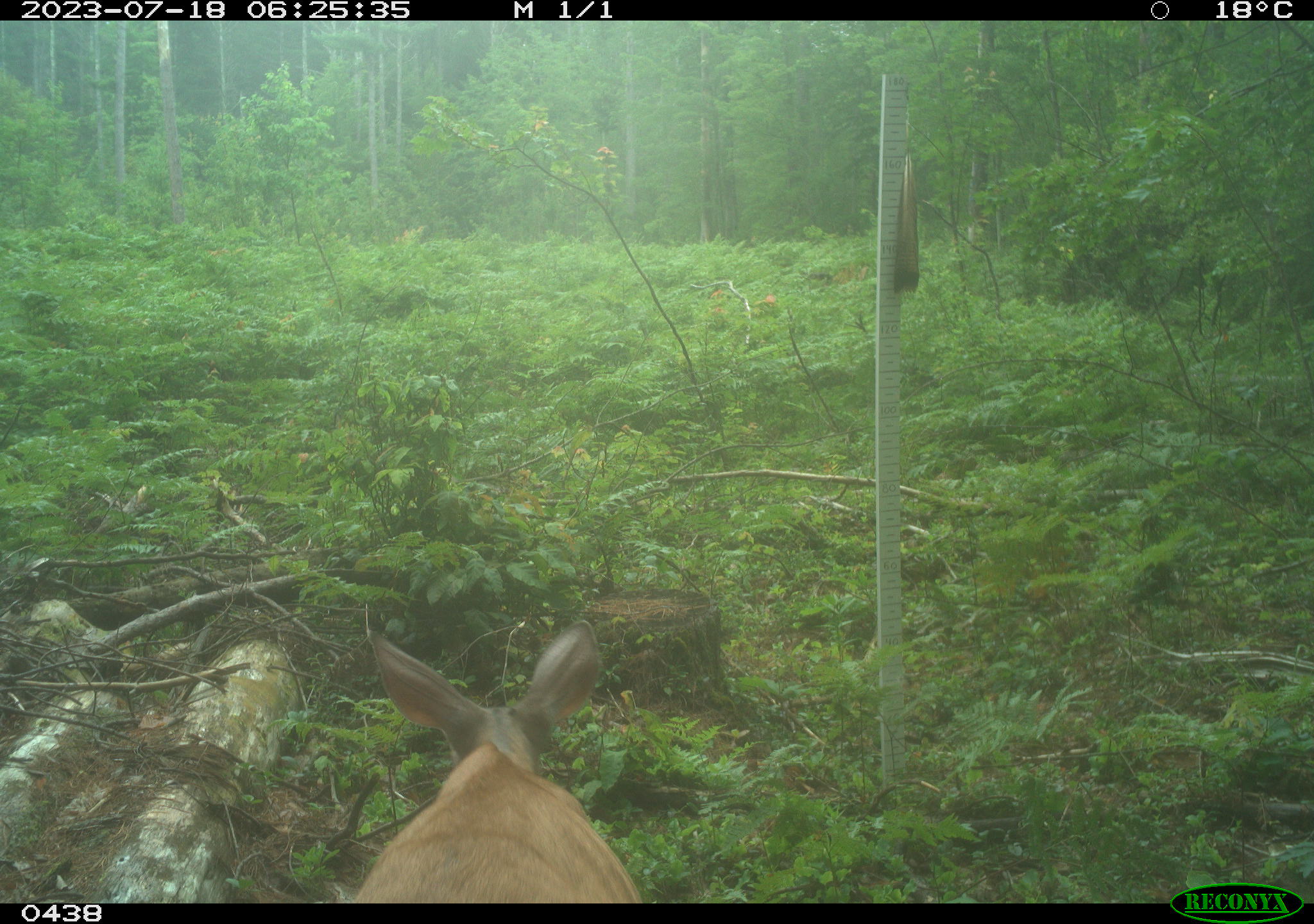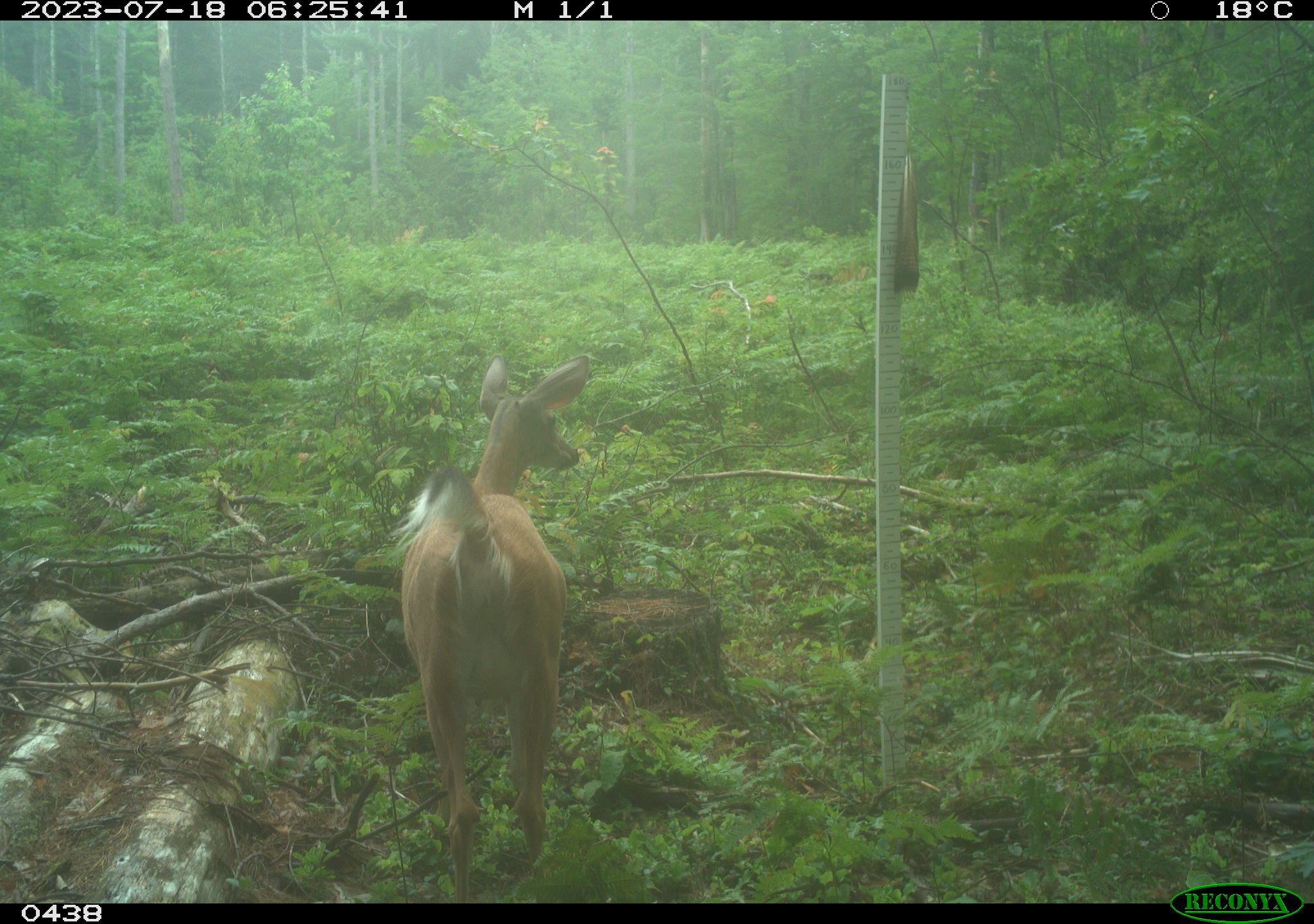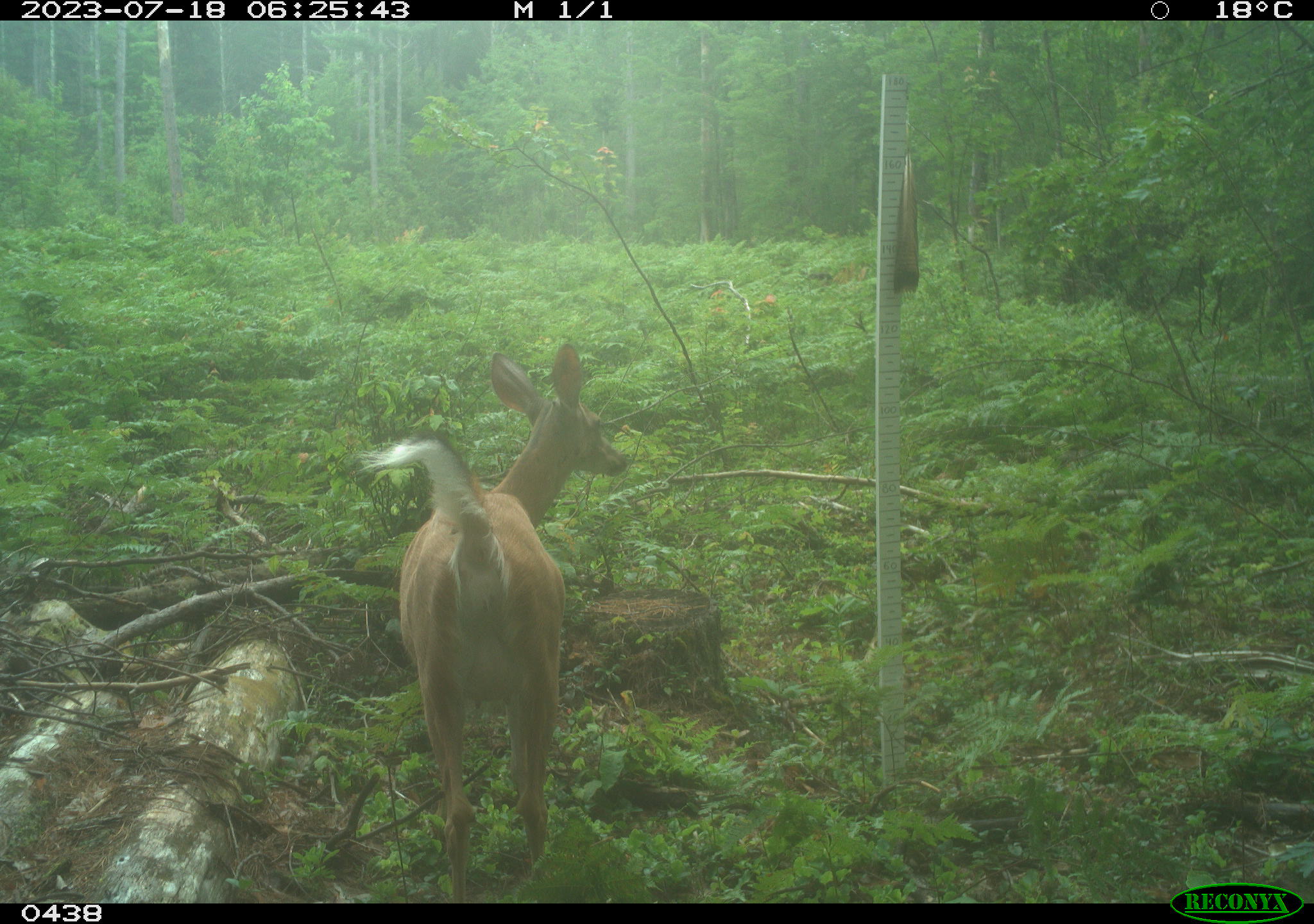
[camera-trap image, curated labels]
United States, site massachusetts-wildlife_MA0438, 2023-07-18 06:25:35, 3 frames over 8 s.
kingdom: Animalia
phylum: Chordata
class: Mammalia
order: Artiodactyla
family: Cervidae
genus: Odocoileus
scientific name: Odocoileus virginianus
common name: white-tailed deer